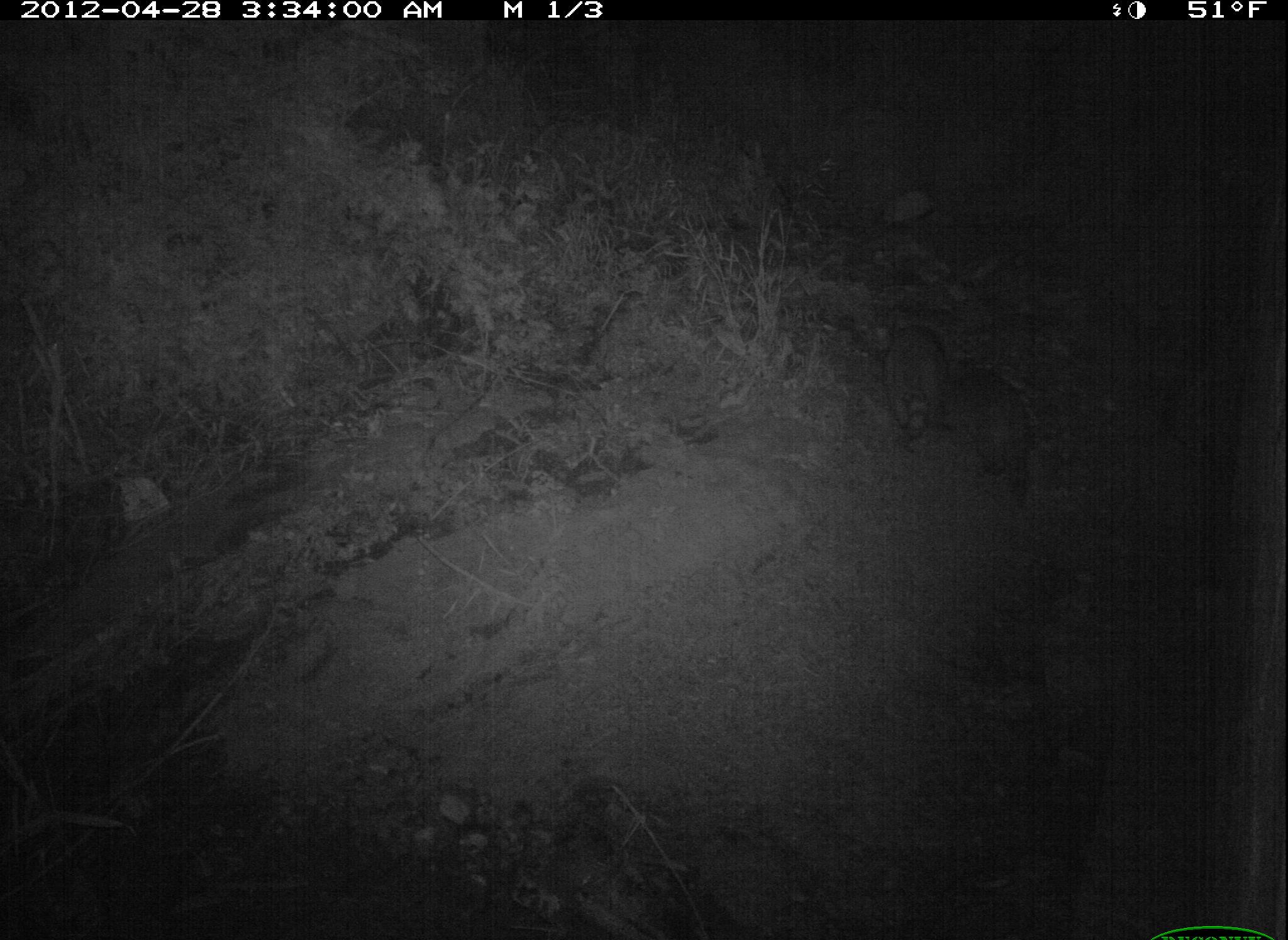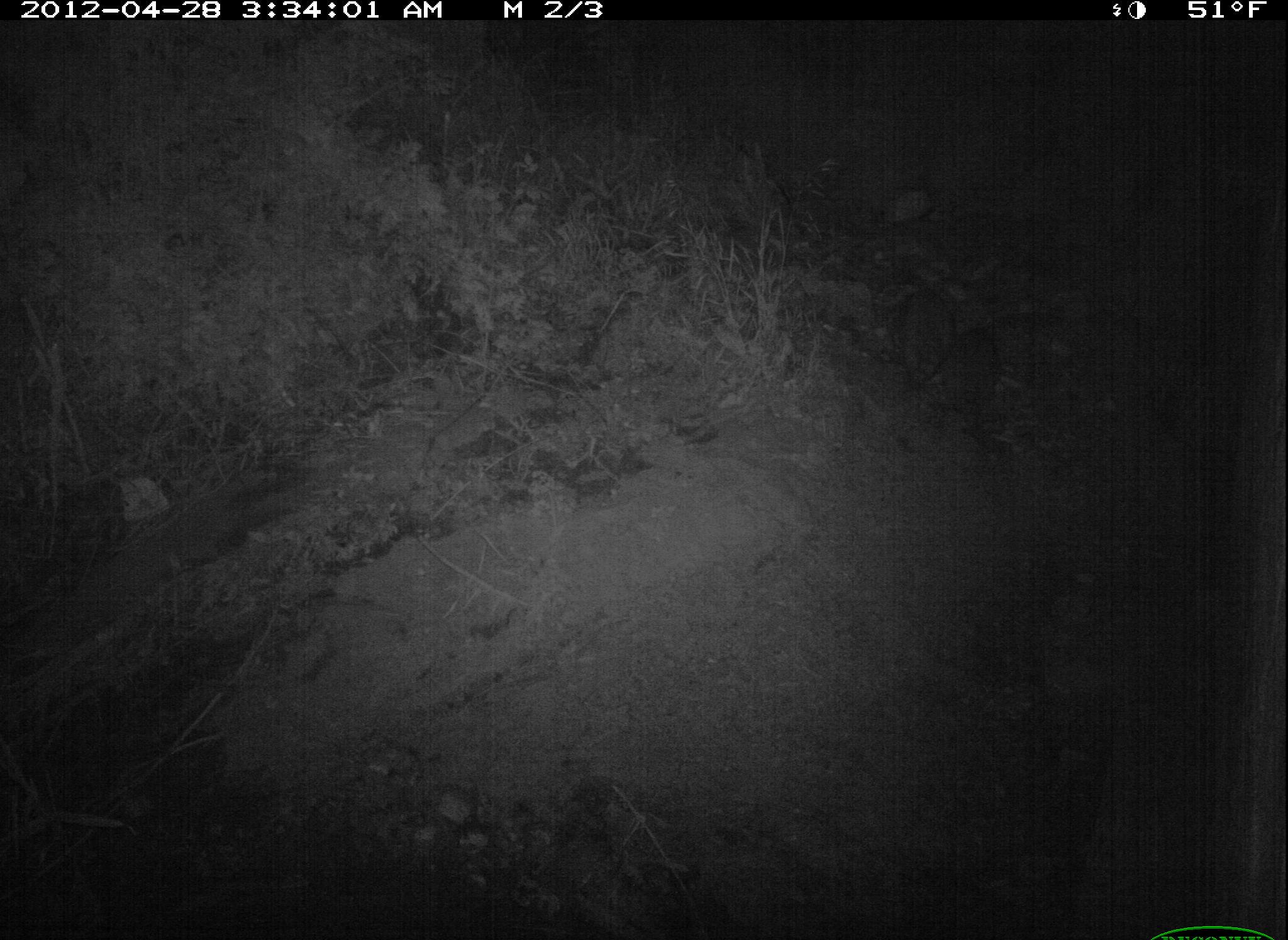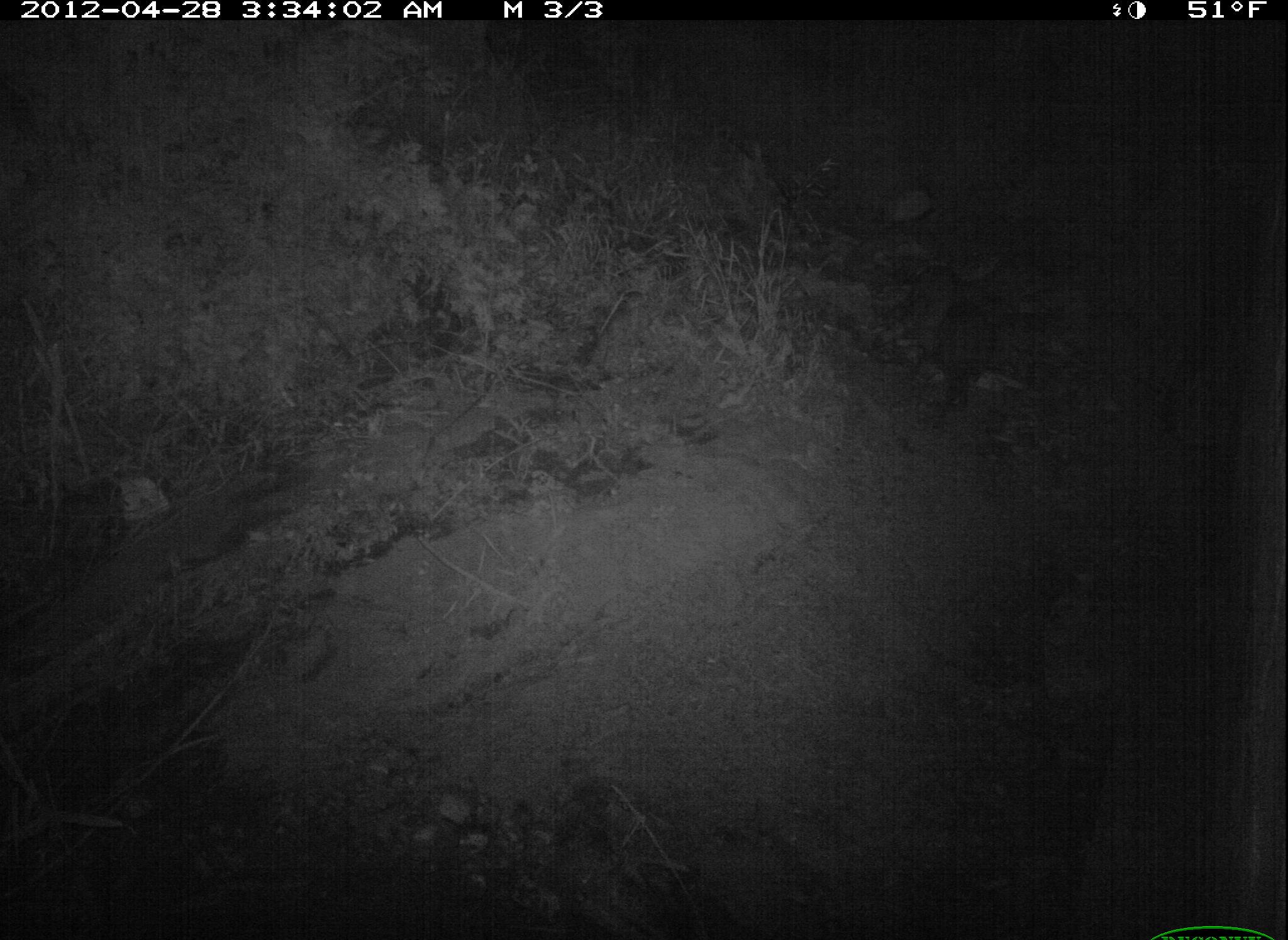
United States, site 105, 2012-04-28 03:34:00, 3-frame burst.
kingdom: Animalia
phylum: Chordata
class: Mammalia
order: Carnivora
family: Procyonidae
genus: Procyon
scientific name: Procyon lotor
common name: raccoon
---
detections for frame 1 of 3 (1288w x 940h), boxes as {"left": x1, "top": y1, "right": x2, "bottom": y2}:
raccoon: {"left": 947, "top": 358, "right": 1056, "bottom": 498}; {"left": 869, "top": 317, "right": 972, "bottom": 462}